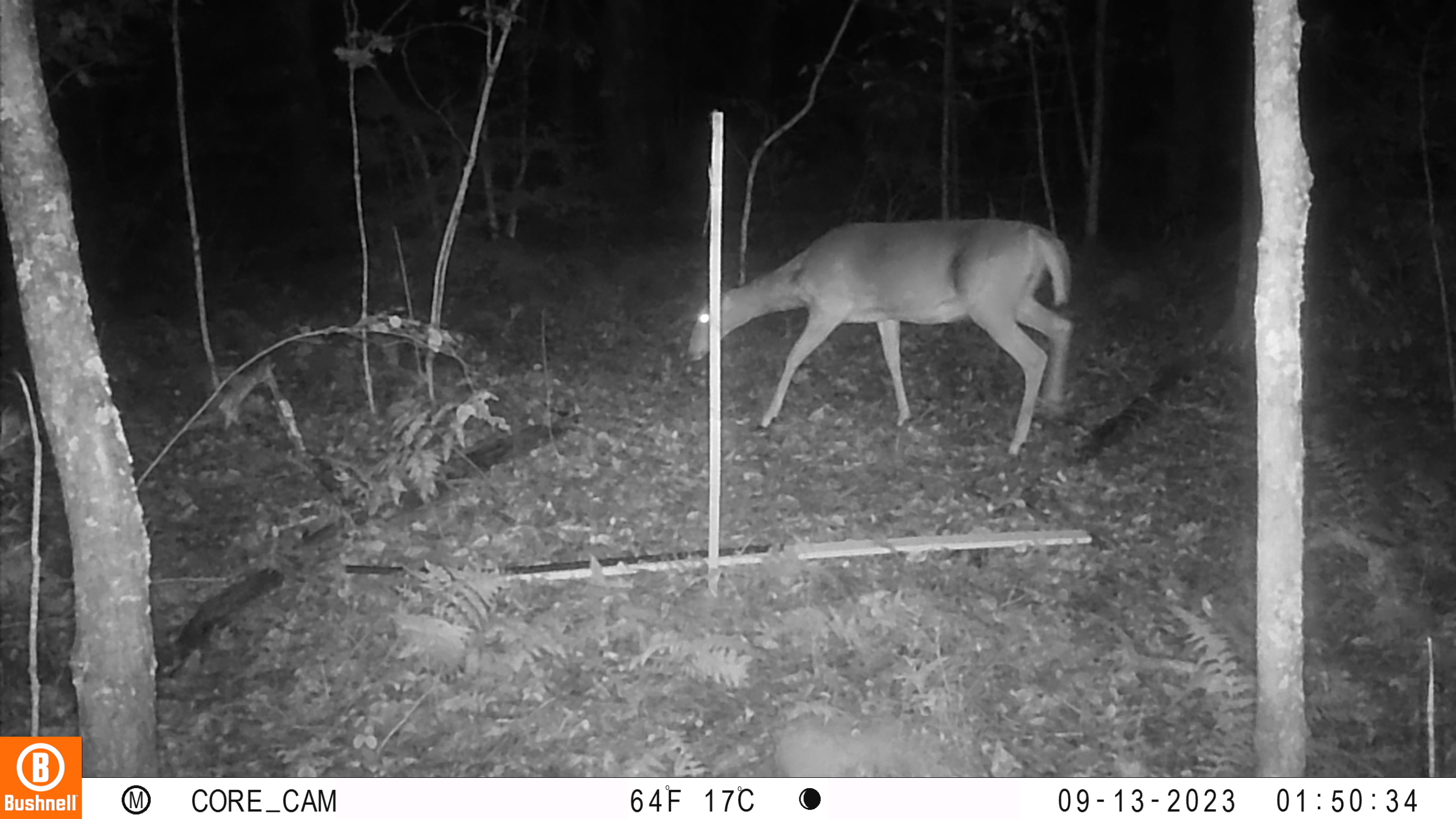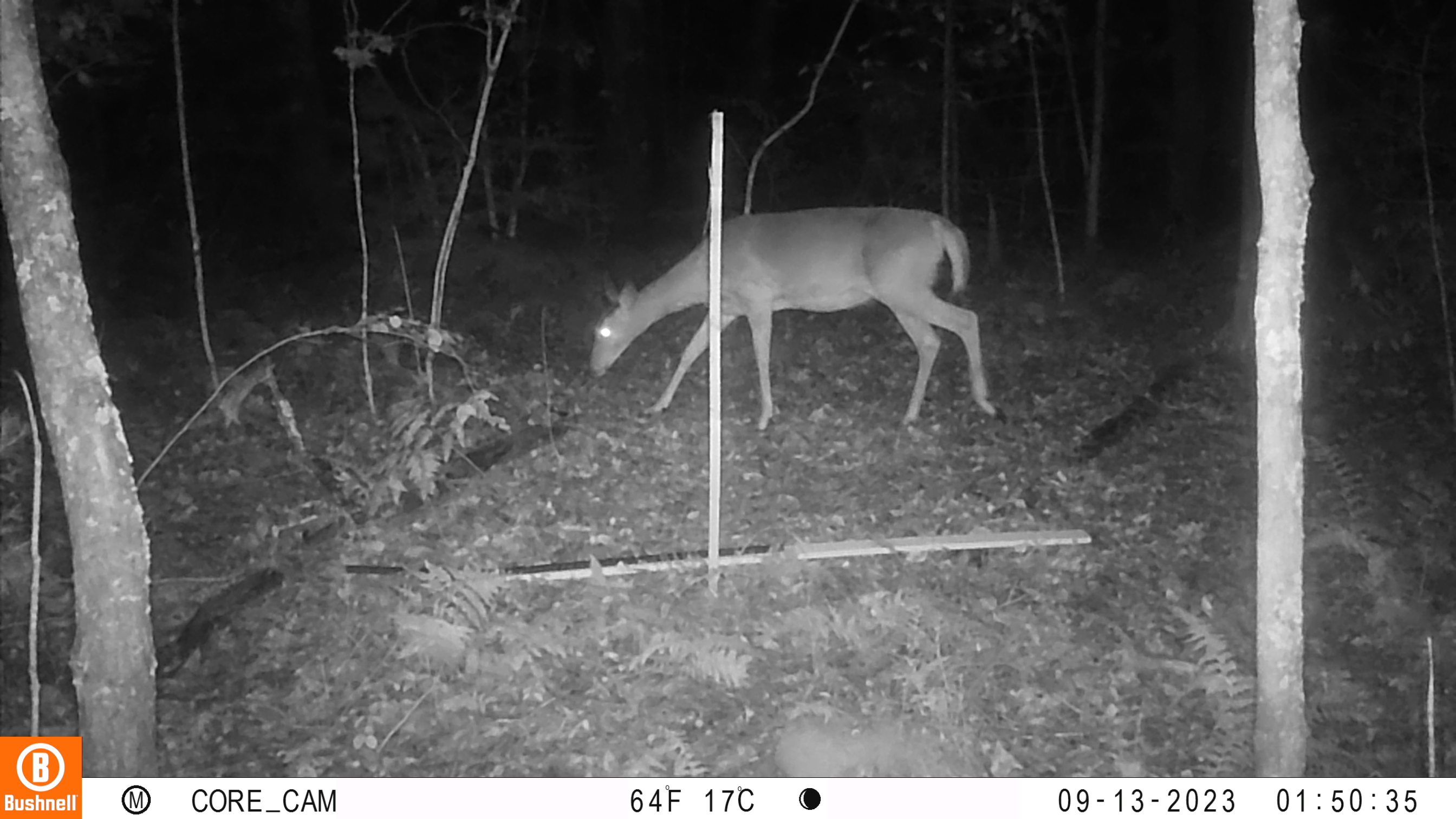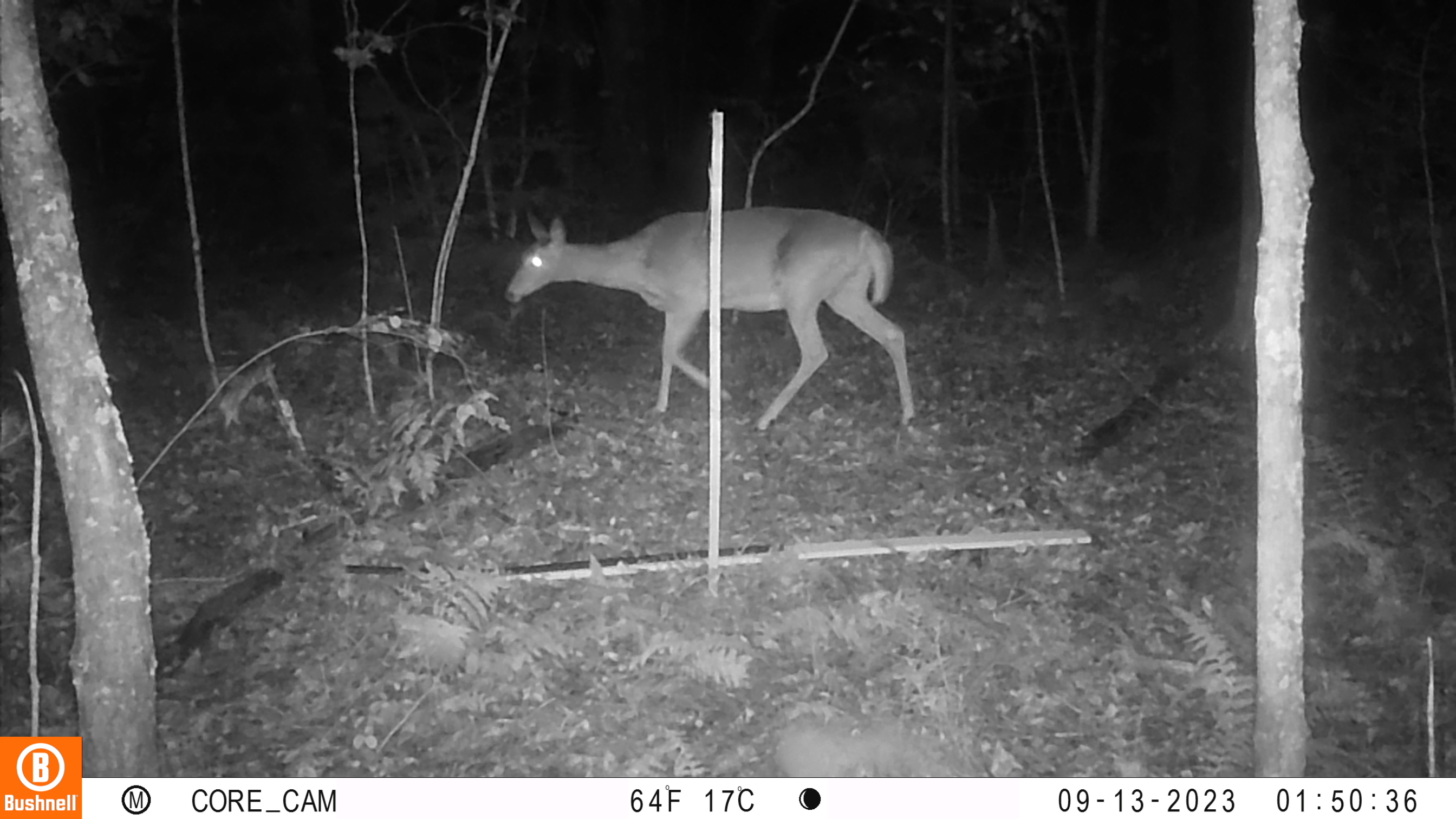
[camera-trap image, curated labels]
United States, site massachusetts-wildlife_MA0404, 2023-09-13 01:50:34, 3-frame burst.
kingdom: Animalia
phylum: Chordata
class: Mammalia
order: Artiodactyla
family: Cervidae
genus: Odocoileus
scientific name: Odocoileus virginianus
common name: white-tailed deer